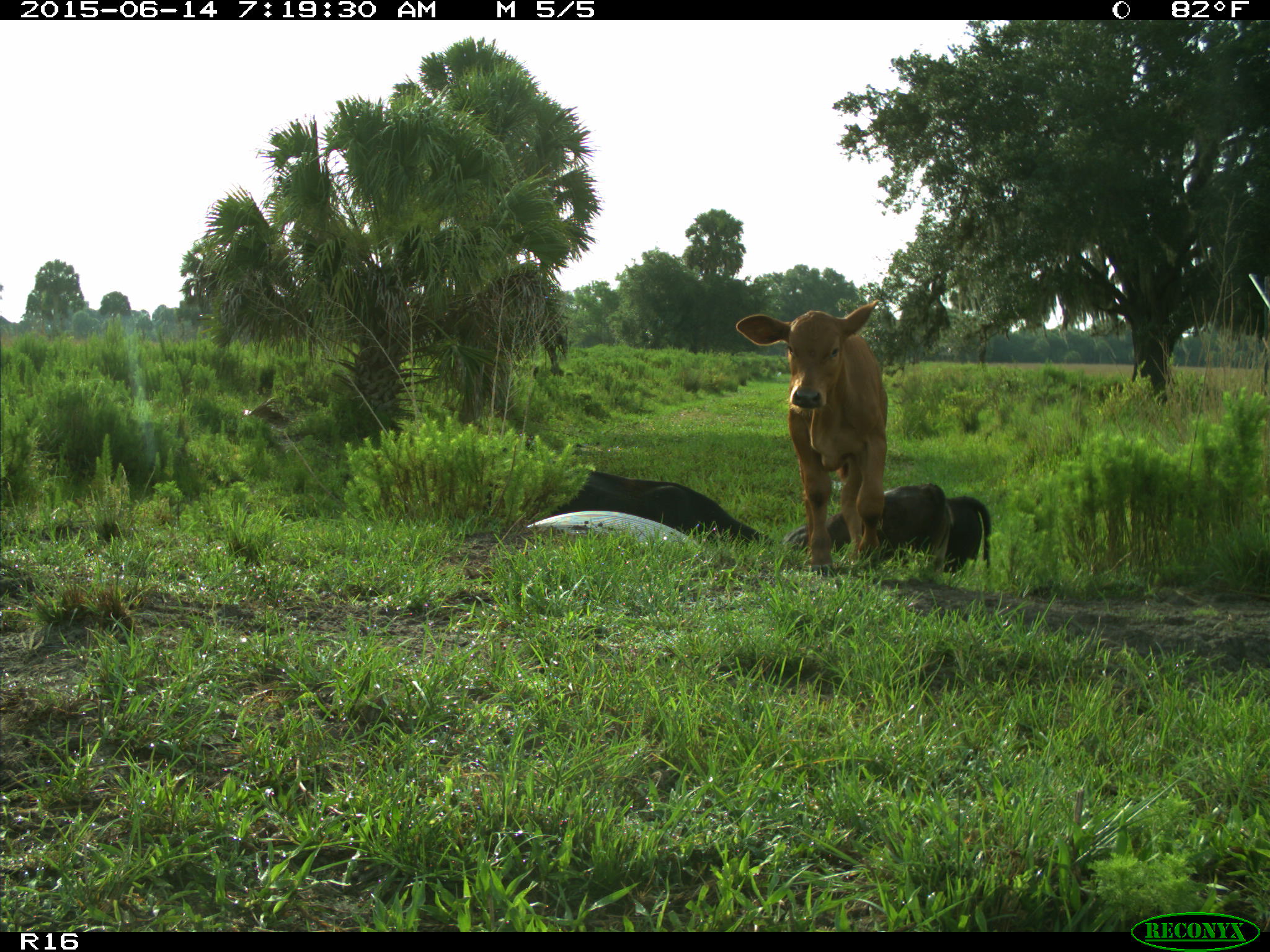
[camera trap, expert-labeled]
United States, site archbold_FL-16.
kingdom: Animalia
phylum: Chordata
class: Mammalia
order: Artiodactyla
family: Bovidae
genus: Bos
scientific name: Bos taurus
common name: domestic cow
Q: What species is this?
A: Bos taurus (domestic cow).